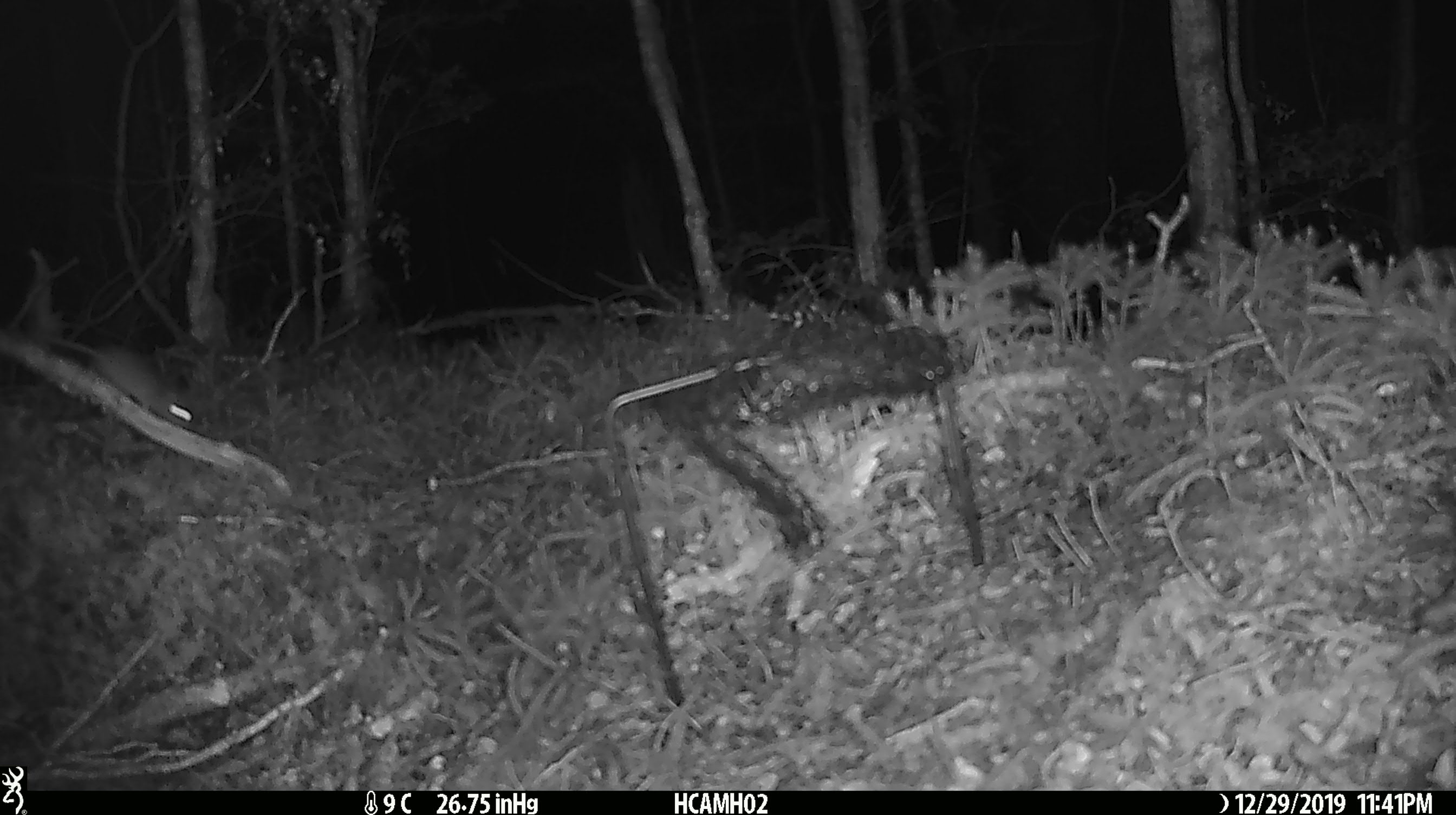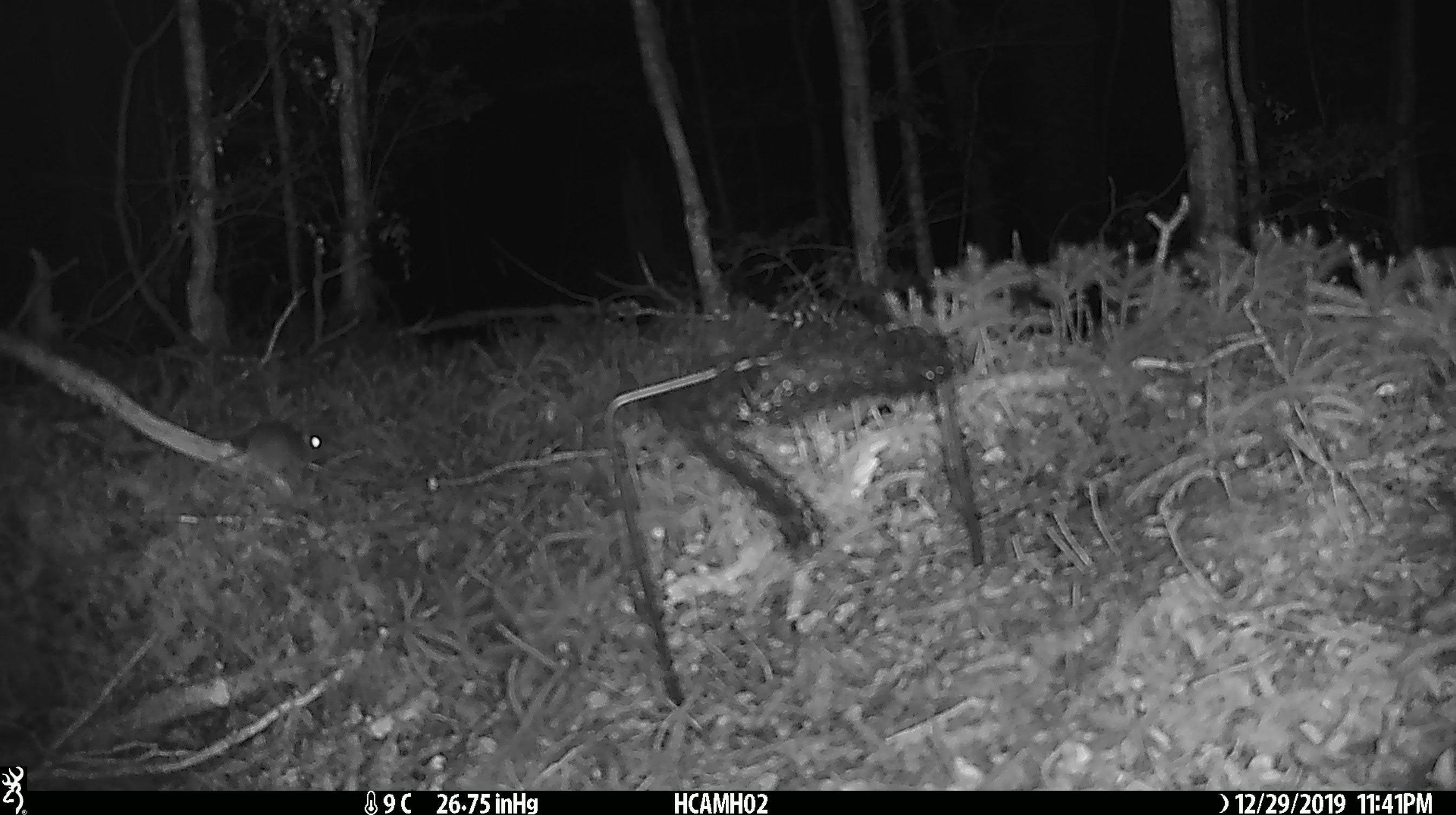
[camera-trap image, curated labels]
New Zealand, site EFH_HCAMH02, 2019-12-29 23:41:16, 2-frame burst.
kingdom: Animalia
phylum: Chordata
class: Mammalia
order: Rodentia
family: Muridae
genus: Mus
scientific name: Mus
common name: mouse